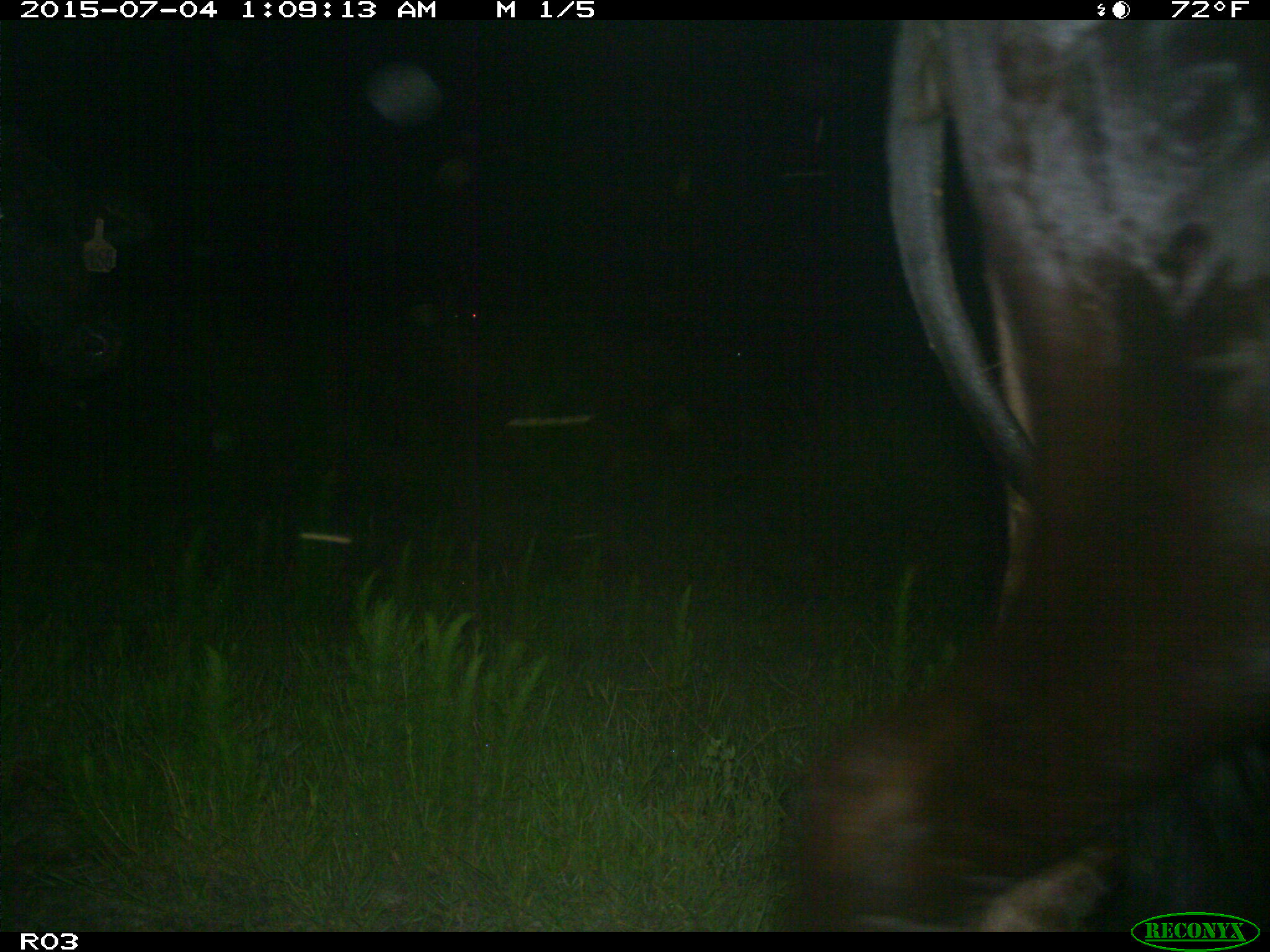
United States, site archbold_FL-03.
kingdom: Animalia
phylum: Chordata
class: Mammalia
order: Artiodactyla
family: Bovidae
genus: Bos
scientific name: Bos taurus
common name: domestic cow